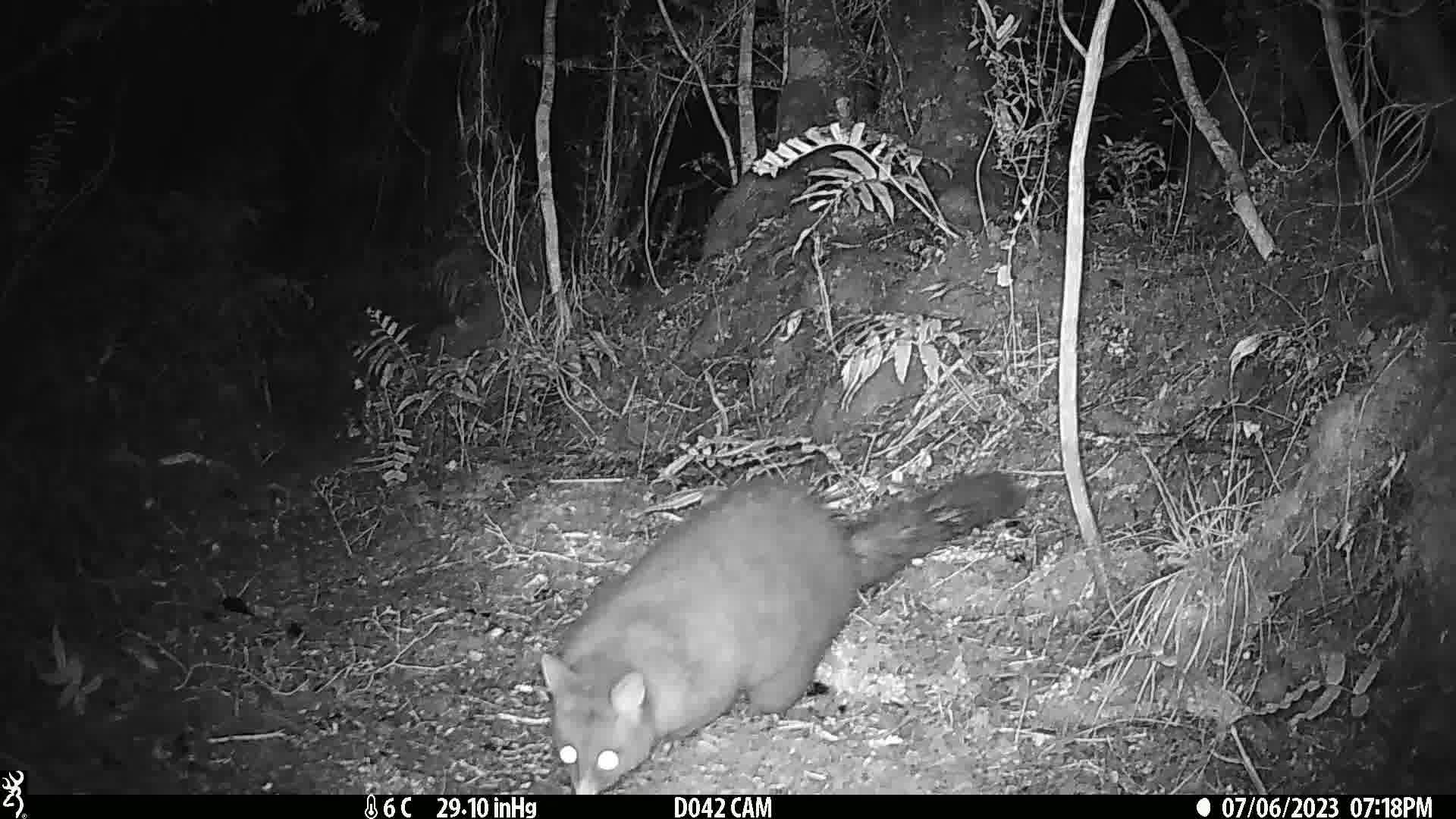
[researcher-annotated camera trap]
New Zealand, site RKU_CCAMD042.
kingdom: Animalia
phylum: Chordata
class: Mammalia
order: Diprotodontia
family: Phalangeridae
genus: Trichosurus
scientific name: Trichosurus vulpecula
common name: common brushtail possum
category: possum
Possum (common brushtail possum) (Trichosurus vulpecula).